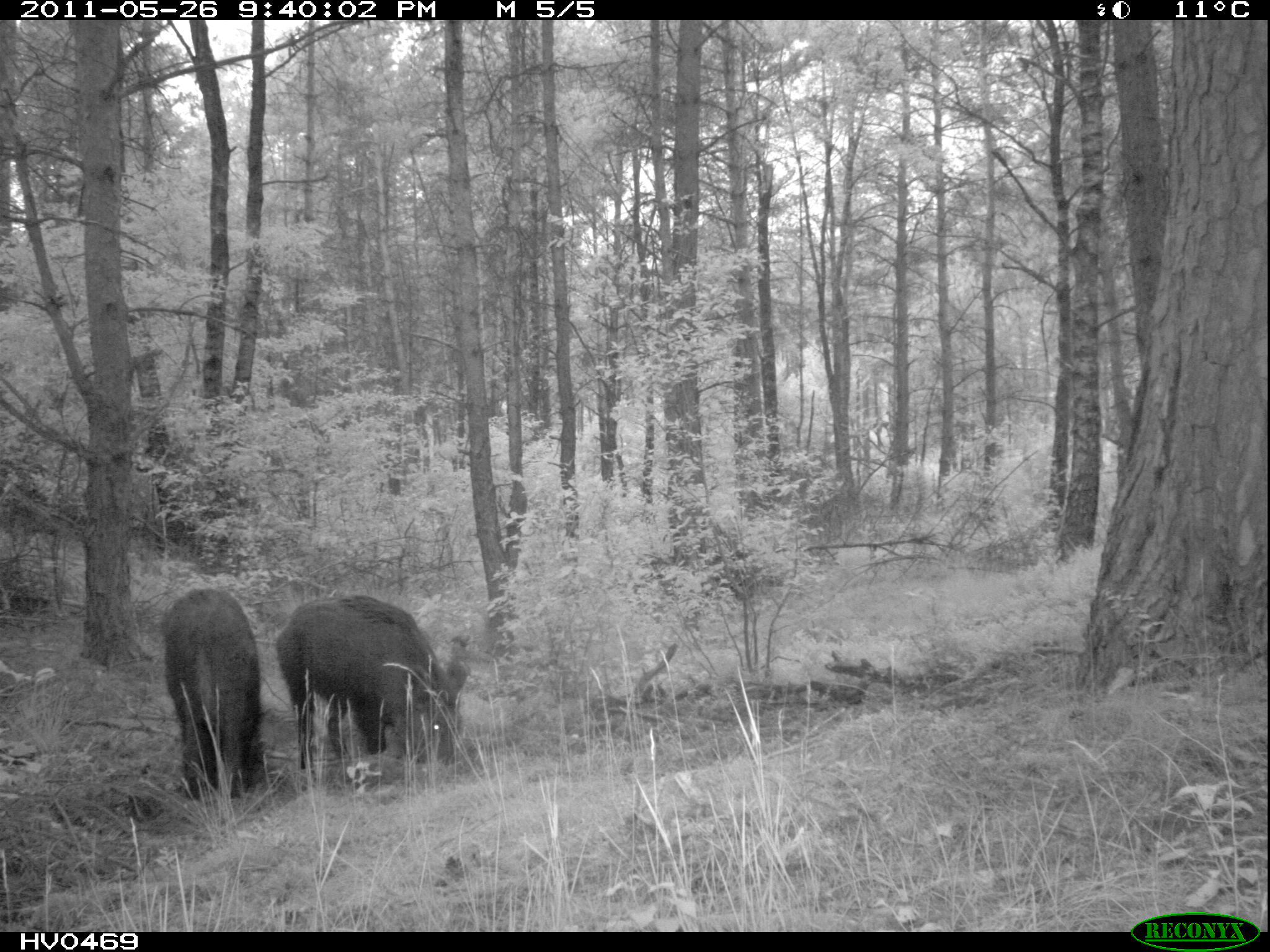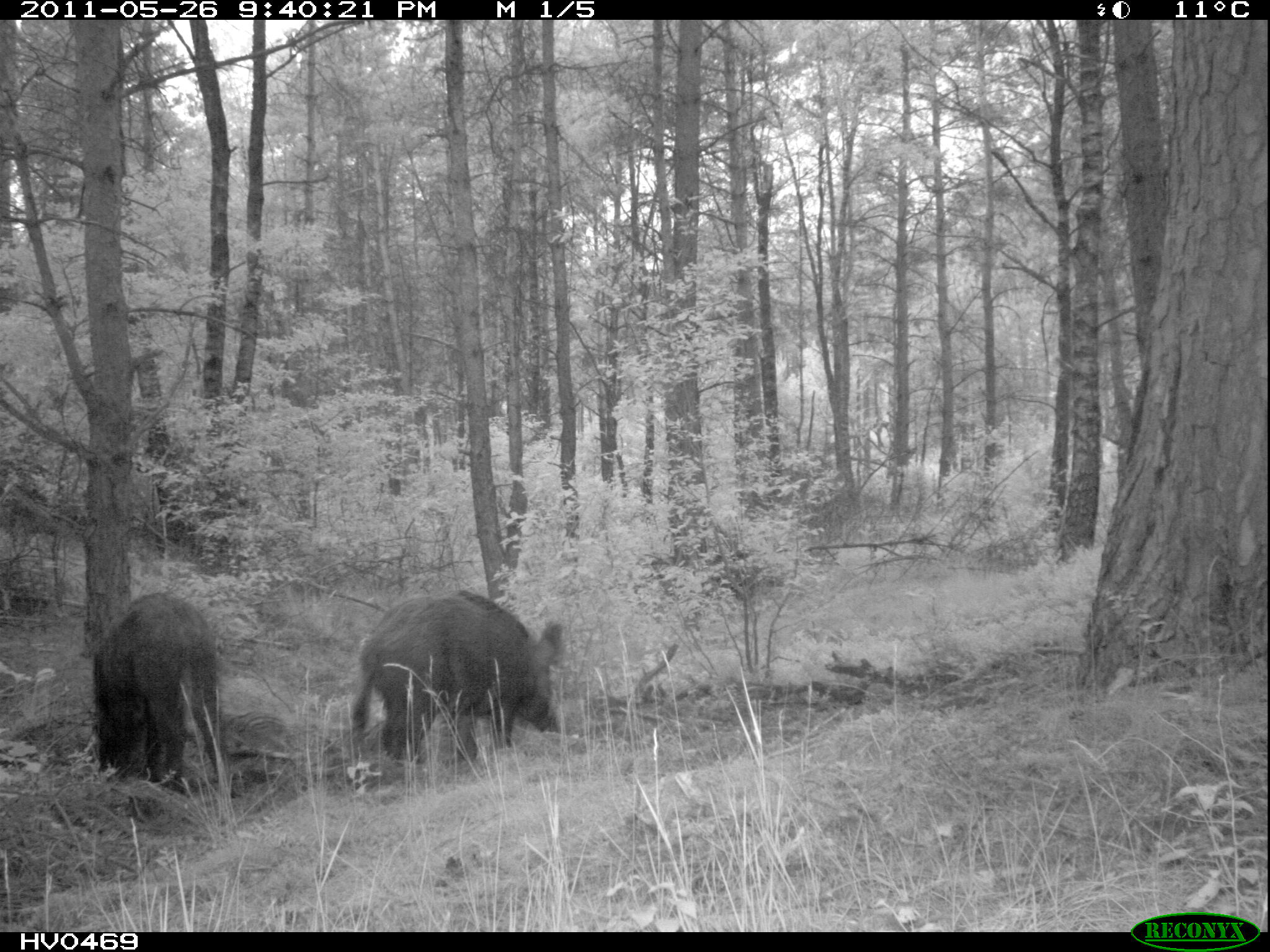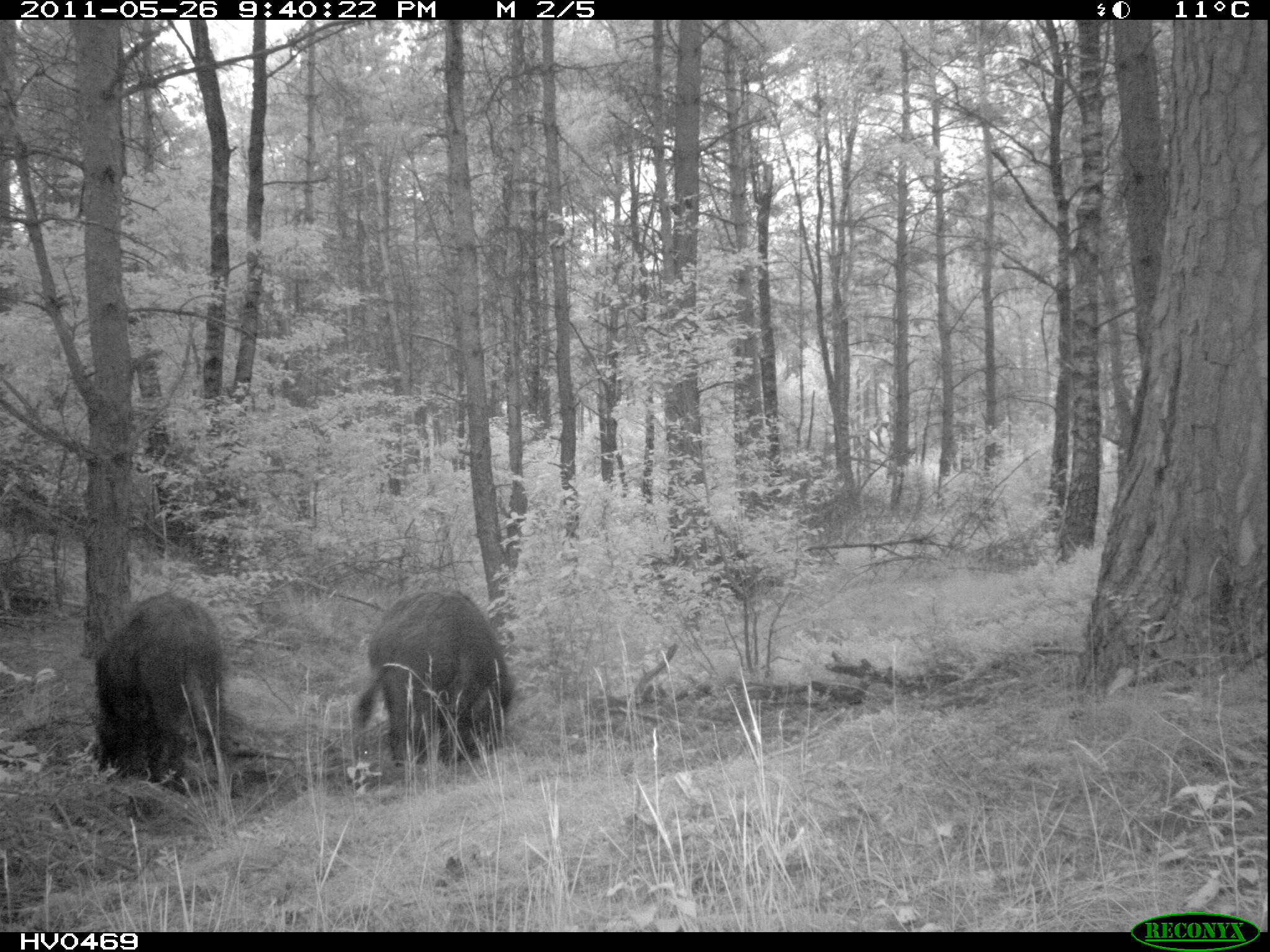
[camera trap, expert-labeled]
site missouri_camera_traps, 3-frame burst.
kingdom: Animalia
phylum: Chordata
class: Mammalia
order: Artiodactyla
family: Suidae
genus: Sus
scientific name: Sus scrofa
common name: wild boar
Wild boar (Sus scrofa). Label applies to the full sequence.